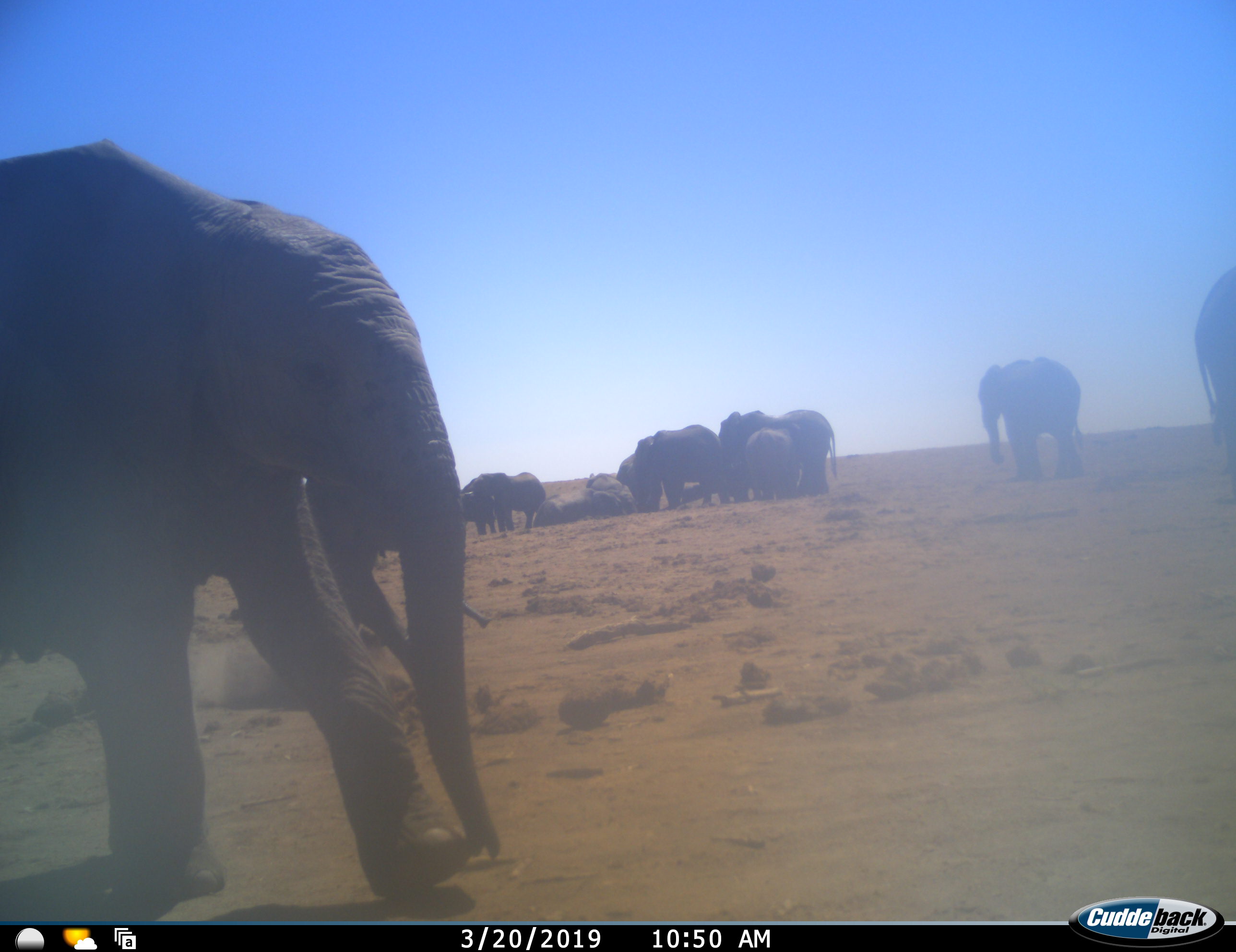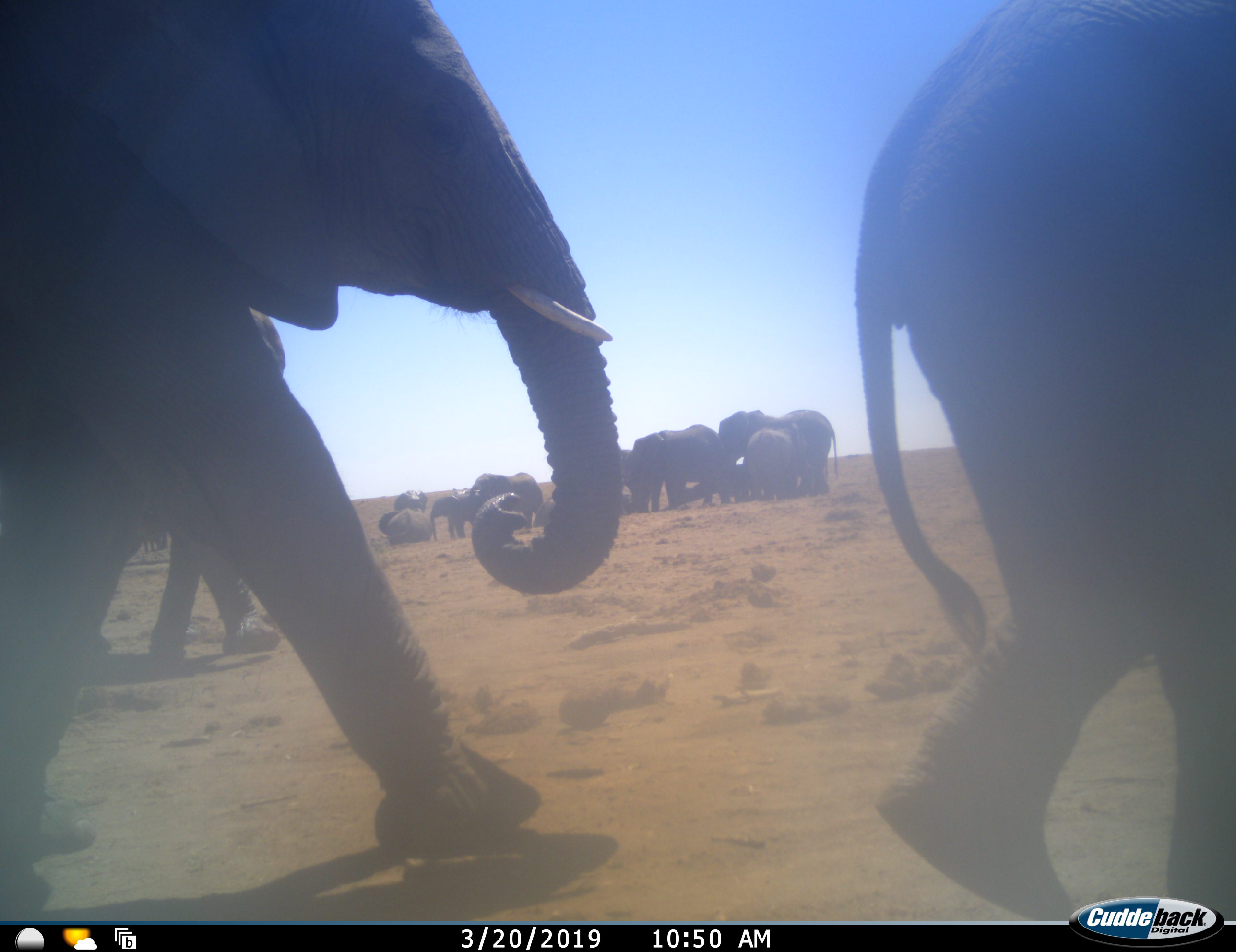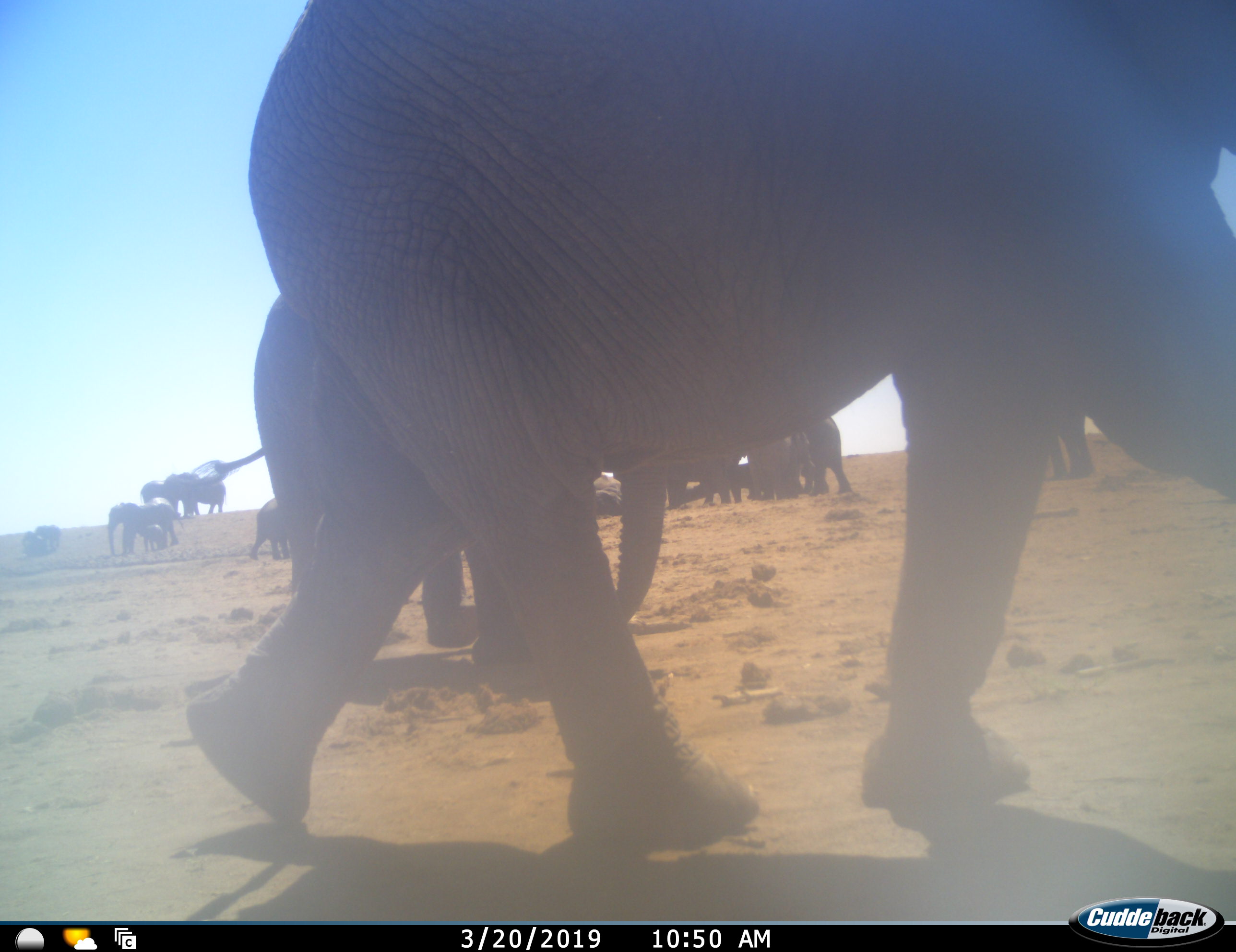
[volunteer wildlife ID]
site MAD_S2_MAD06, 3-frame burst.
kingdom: Animalia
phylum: Chordata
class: Mammalia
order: Proboscidea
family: Elephantidae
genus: Loxodonta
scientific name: Loxodonta africana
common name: african bush elephant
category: elephant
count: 11-50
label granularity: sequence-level